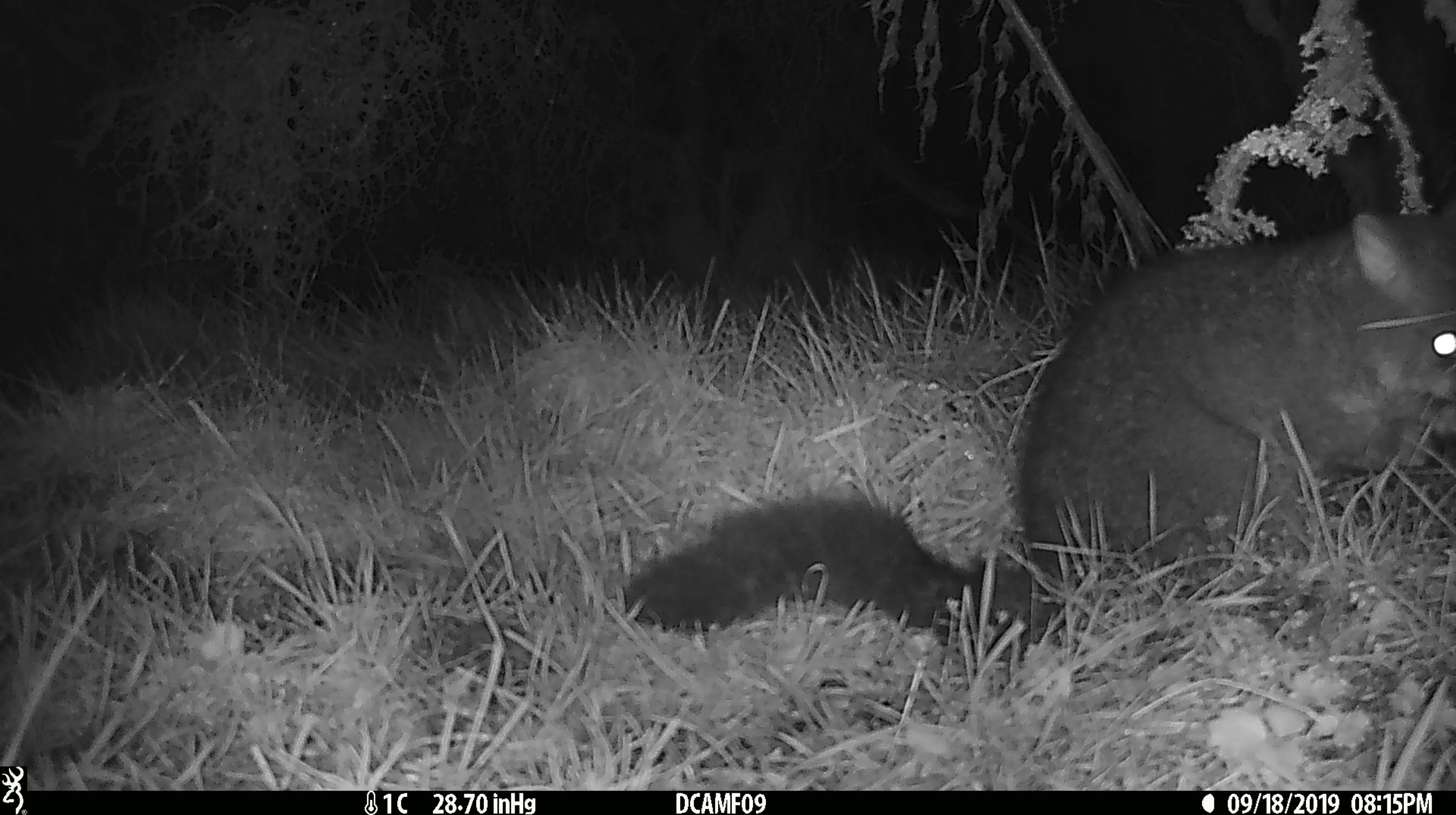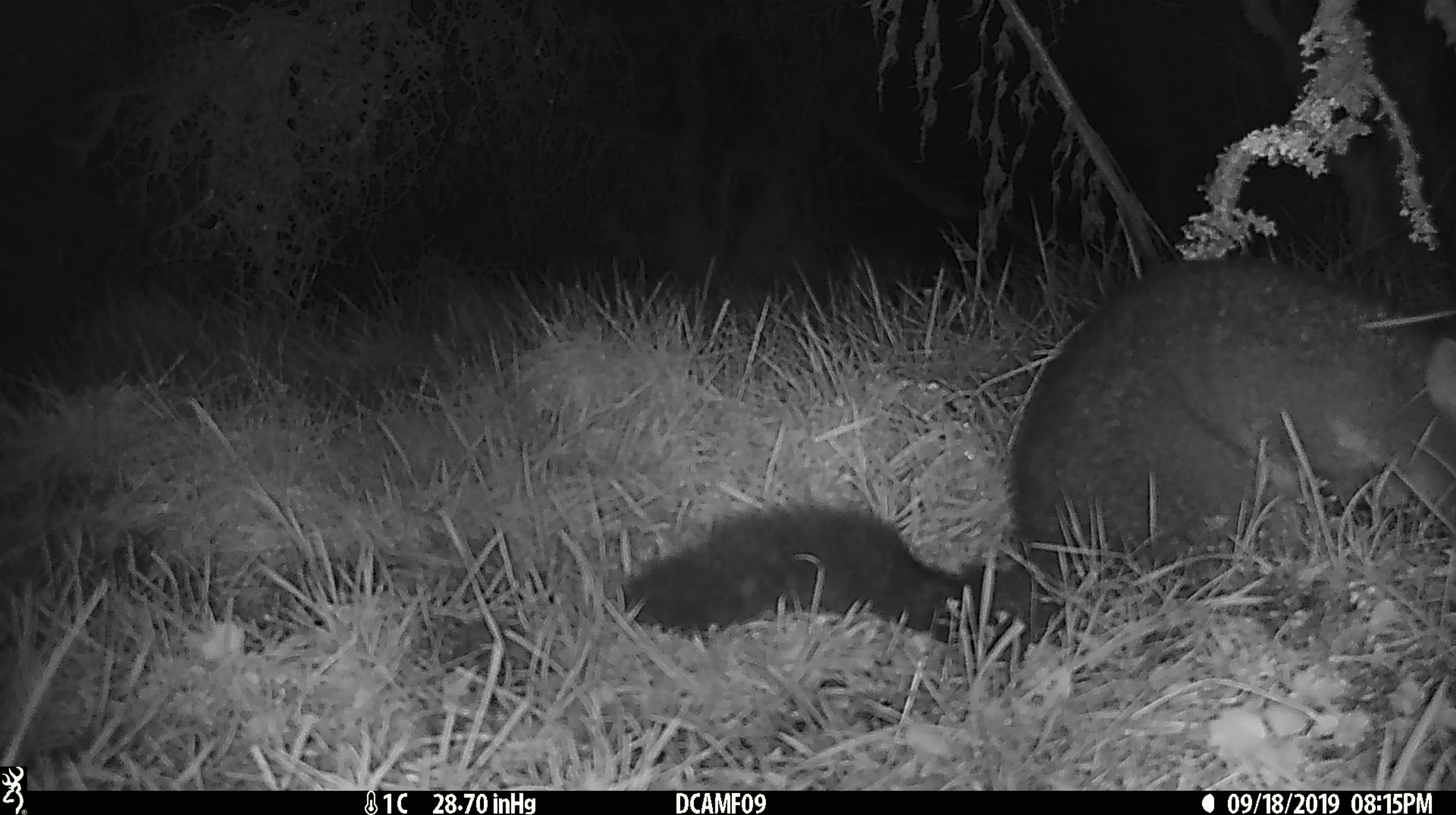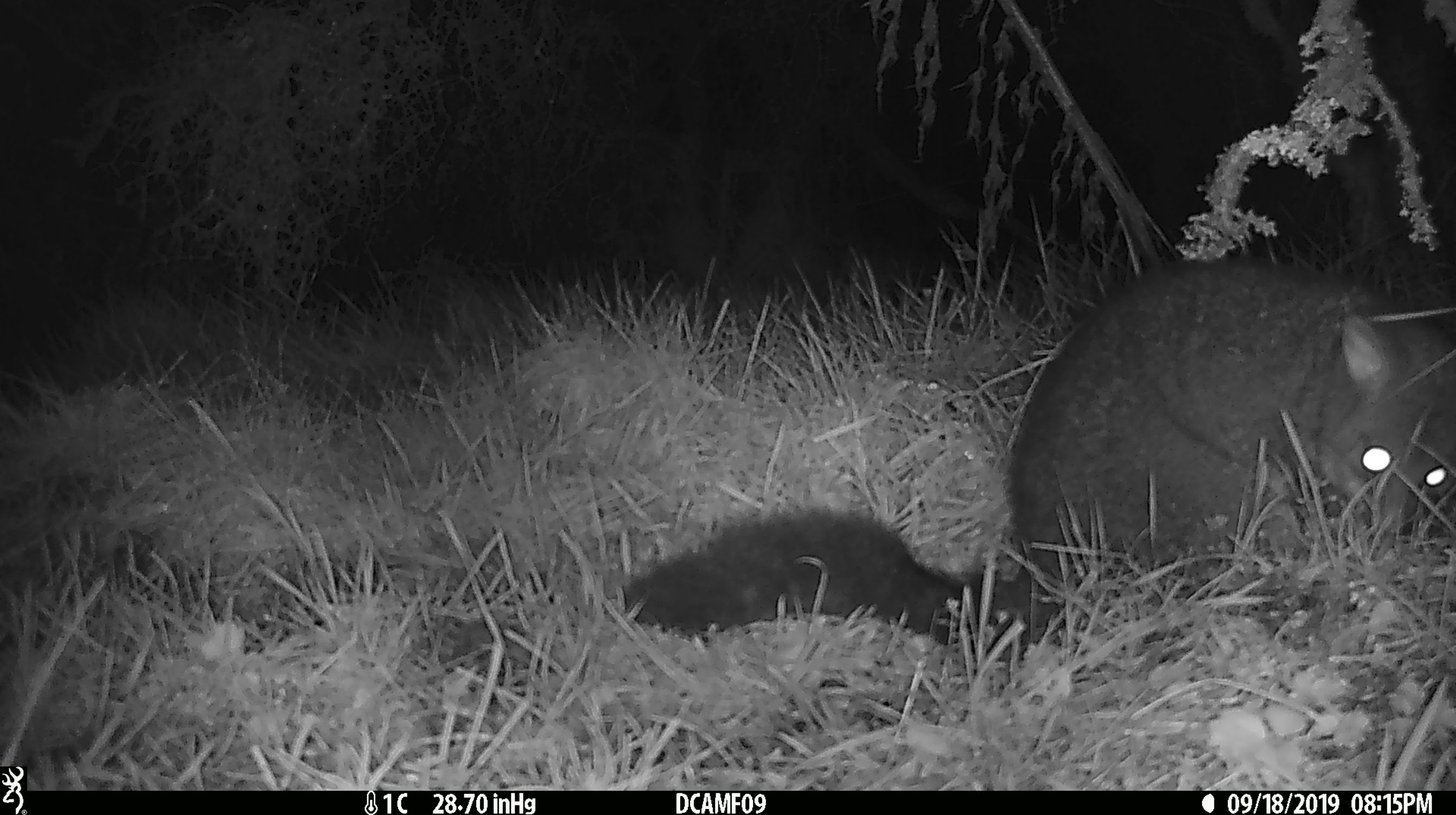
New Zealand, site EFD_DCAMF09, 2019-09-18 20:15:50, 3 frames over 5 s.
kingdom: Animalia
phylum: Chordata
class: Mammalia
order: Diprotodontia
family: Phalangeridae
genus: Trichosurus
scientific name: Trichosurus vulpecula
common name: common brushtail possum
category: possum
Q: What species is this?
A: Possum (common brushtail possum) (Trichosurus vulpecula).